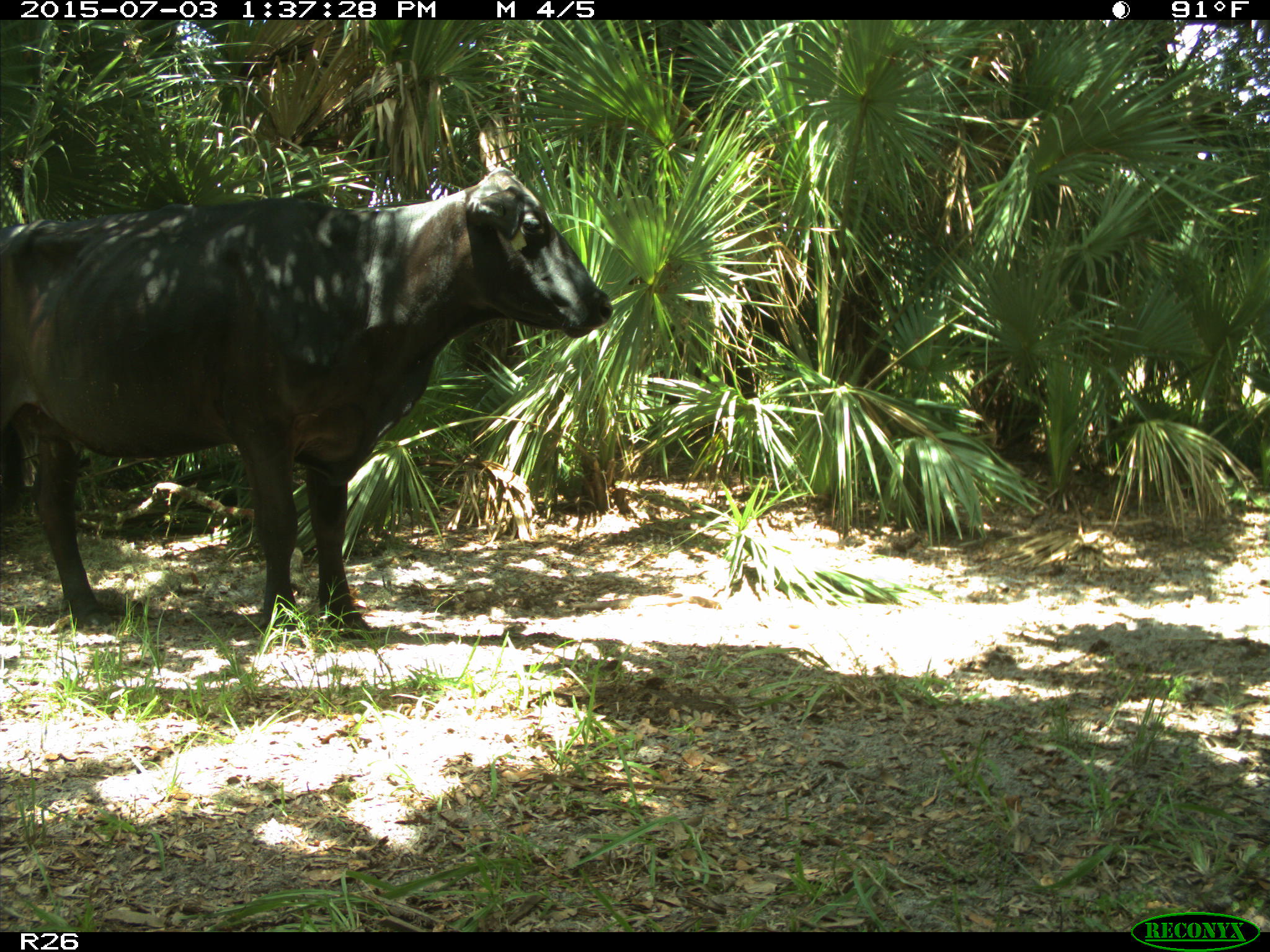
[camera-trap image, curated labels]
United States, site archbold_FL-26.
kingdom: Animalia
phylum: Chordata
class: Mammalia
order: Artiodactyla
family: Bovidae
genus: Bos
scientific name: Bos taurus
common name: domestic cow